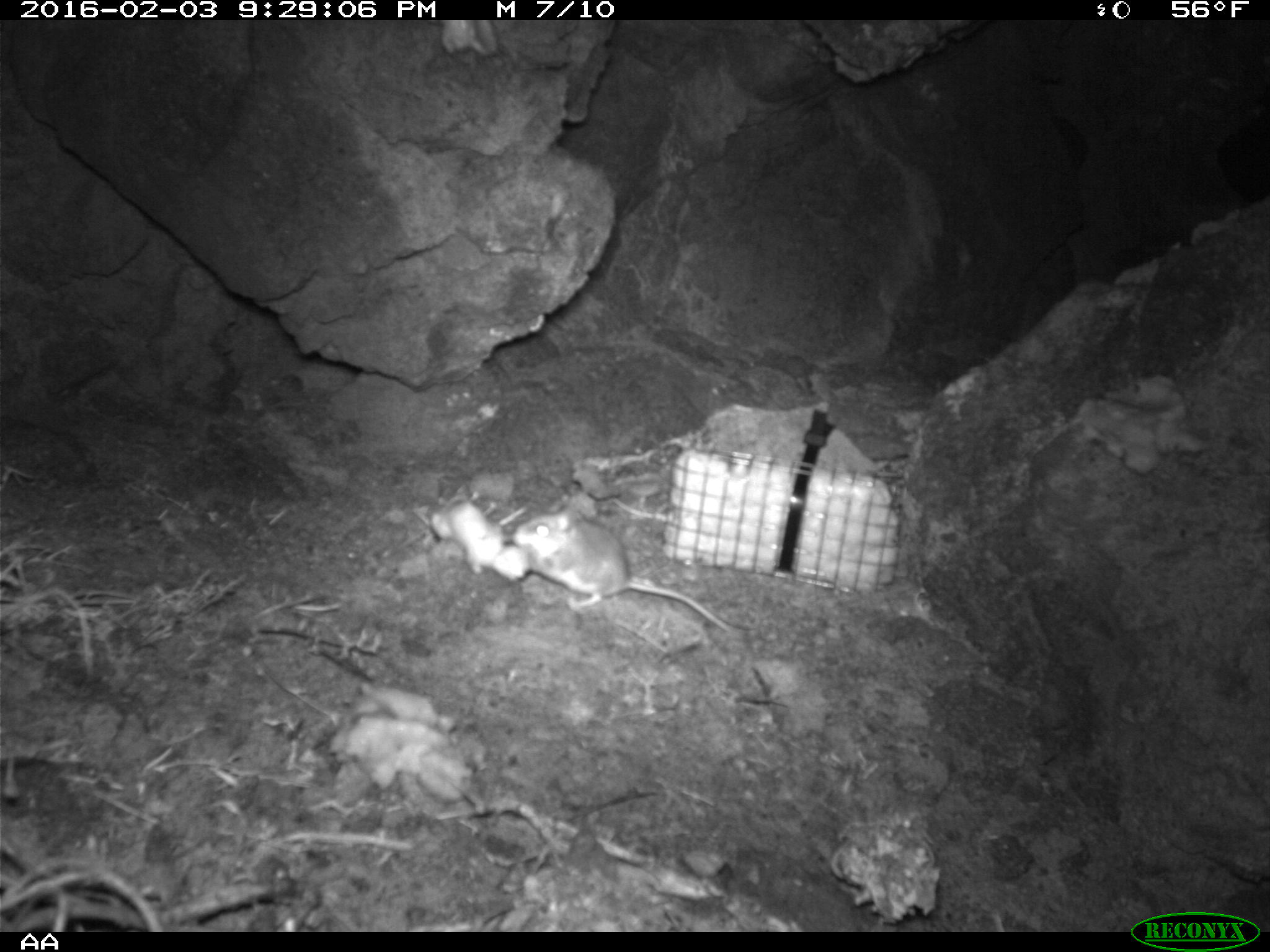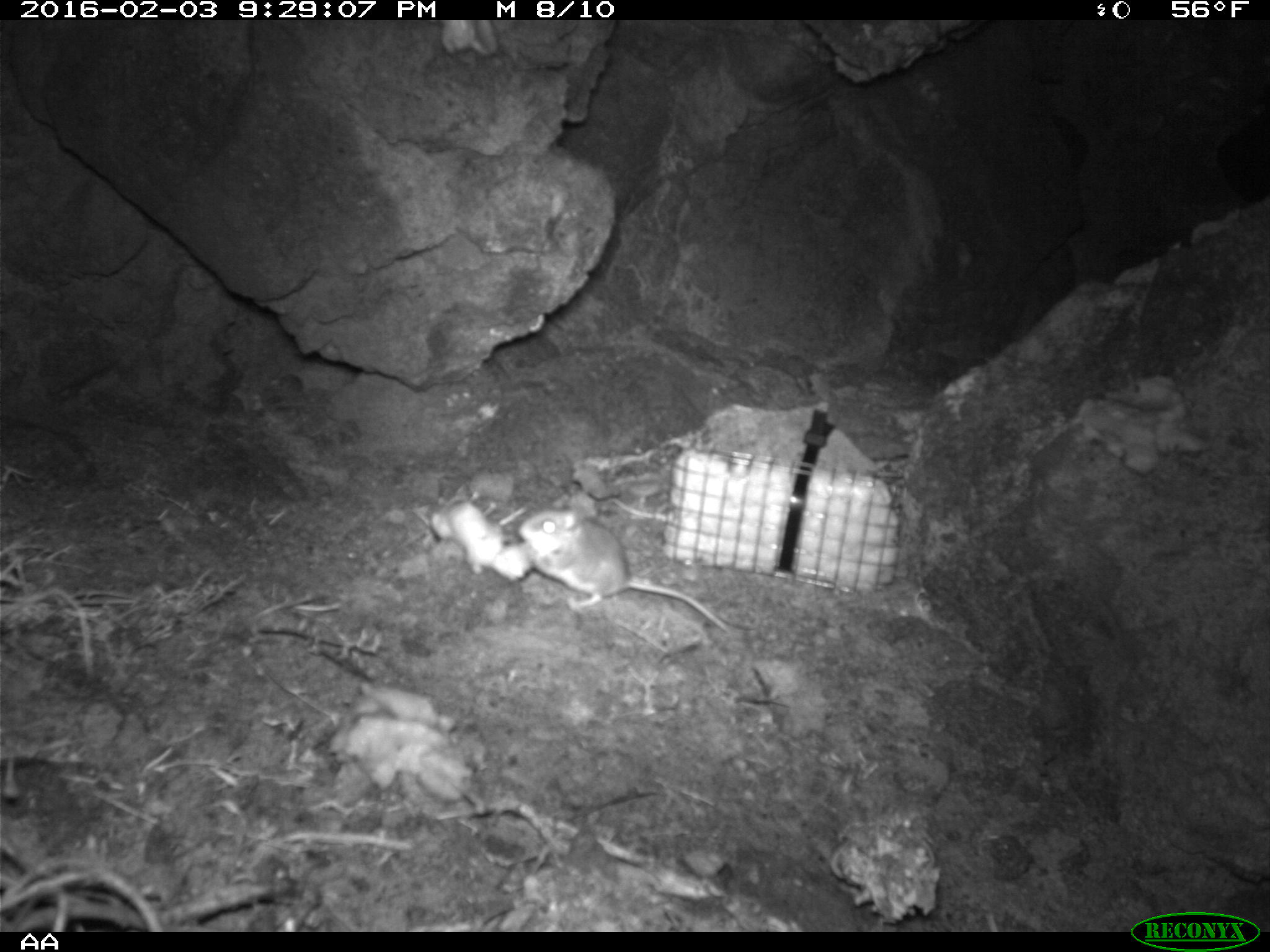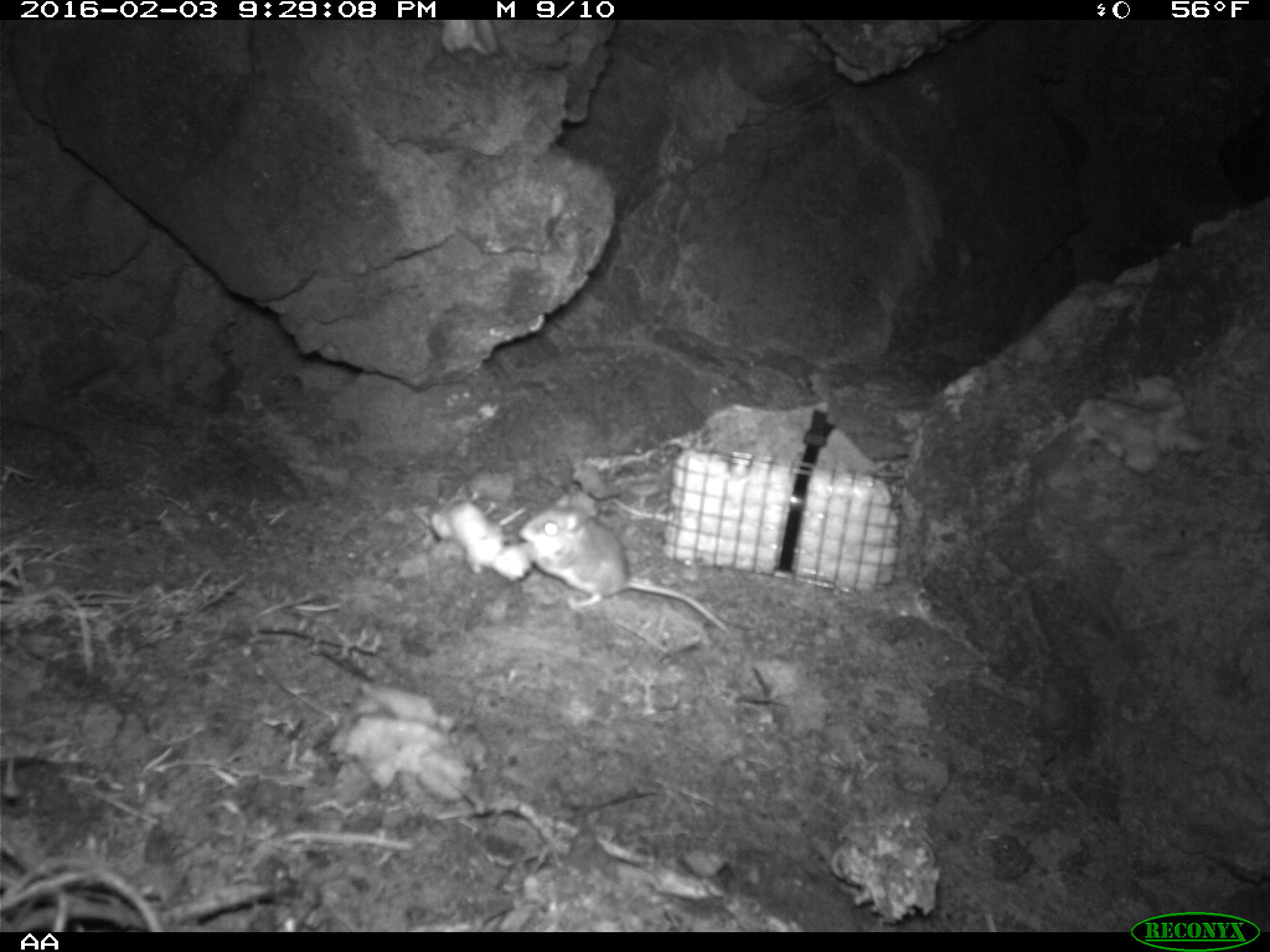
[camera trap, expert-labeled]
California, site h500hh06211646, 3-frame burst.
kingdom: Animalia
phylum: Chordata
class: Mammalia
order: Rodentia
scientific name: Rodentia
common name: rodent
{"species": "rodent (Rodentia)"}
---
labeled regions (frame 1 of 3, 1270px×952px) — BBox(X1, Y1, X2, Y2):
rodent: BBox(511, 511, 728, 632)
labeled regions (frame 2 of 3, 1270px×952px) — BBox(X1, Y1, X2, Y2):
rodent: BBox(518, 509, 730, 632)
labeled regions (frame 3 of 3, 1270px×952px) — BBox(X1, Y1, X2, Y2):
rodent: BBox(518, 494, 726, 630)